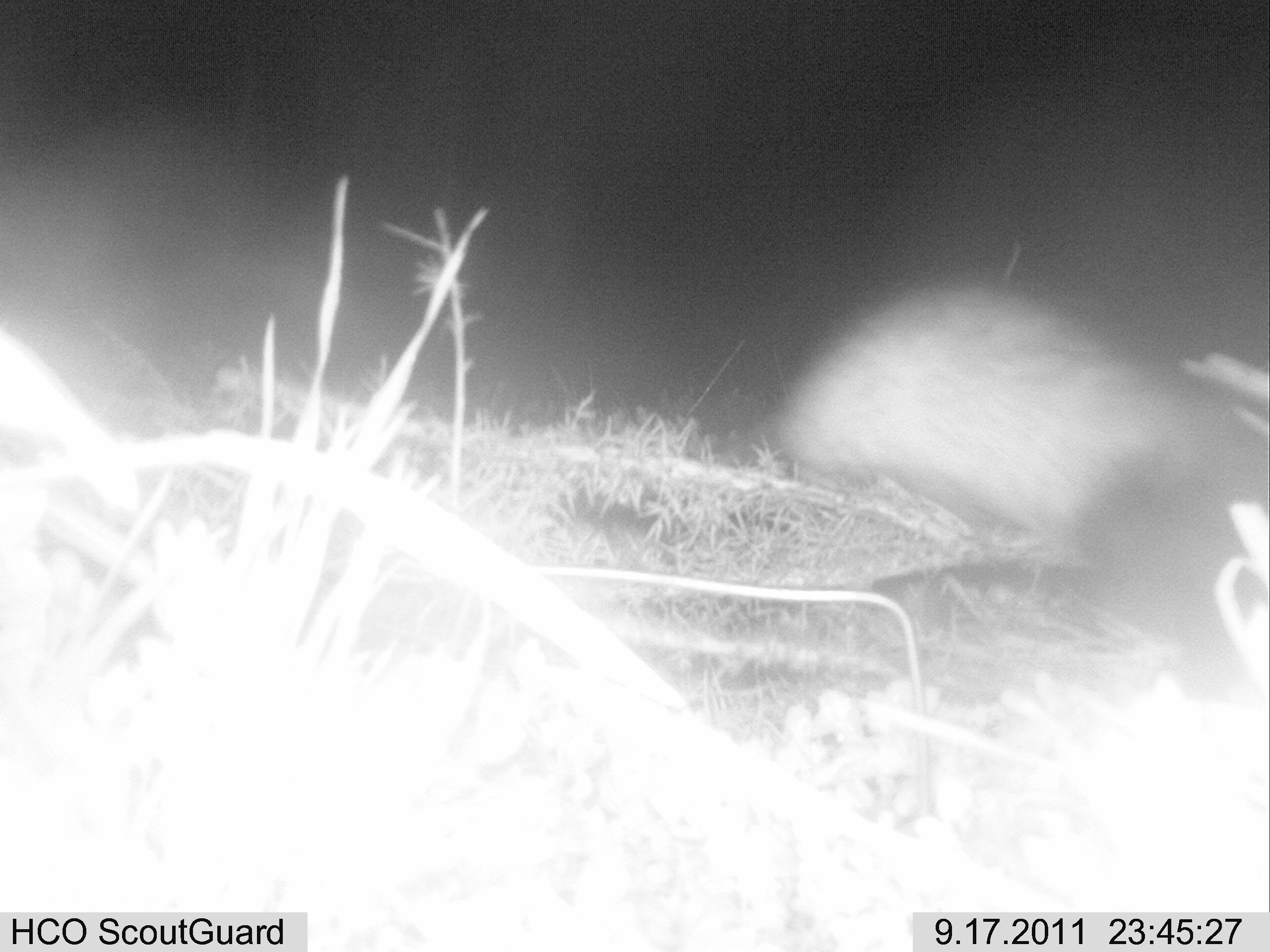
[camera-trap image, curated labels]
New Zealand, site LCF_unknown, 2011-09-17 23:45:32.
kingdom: Animalia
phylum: Chordata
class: Mammalia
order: Carnivora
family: Mustelidae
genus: Mustela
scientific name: Mustela furo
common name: ferret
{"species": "ferret (Mustela furo)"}